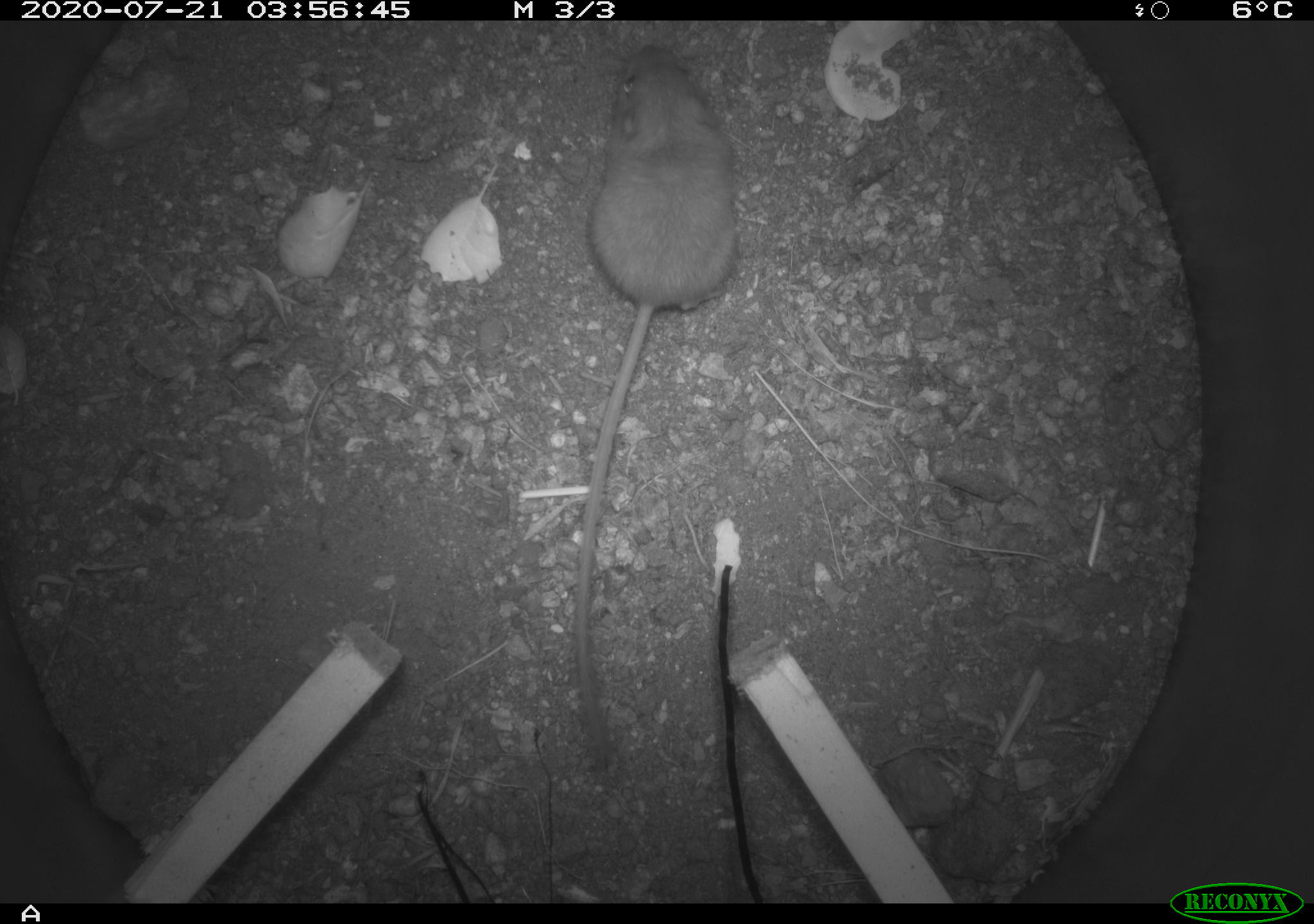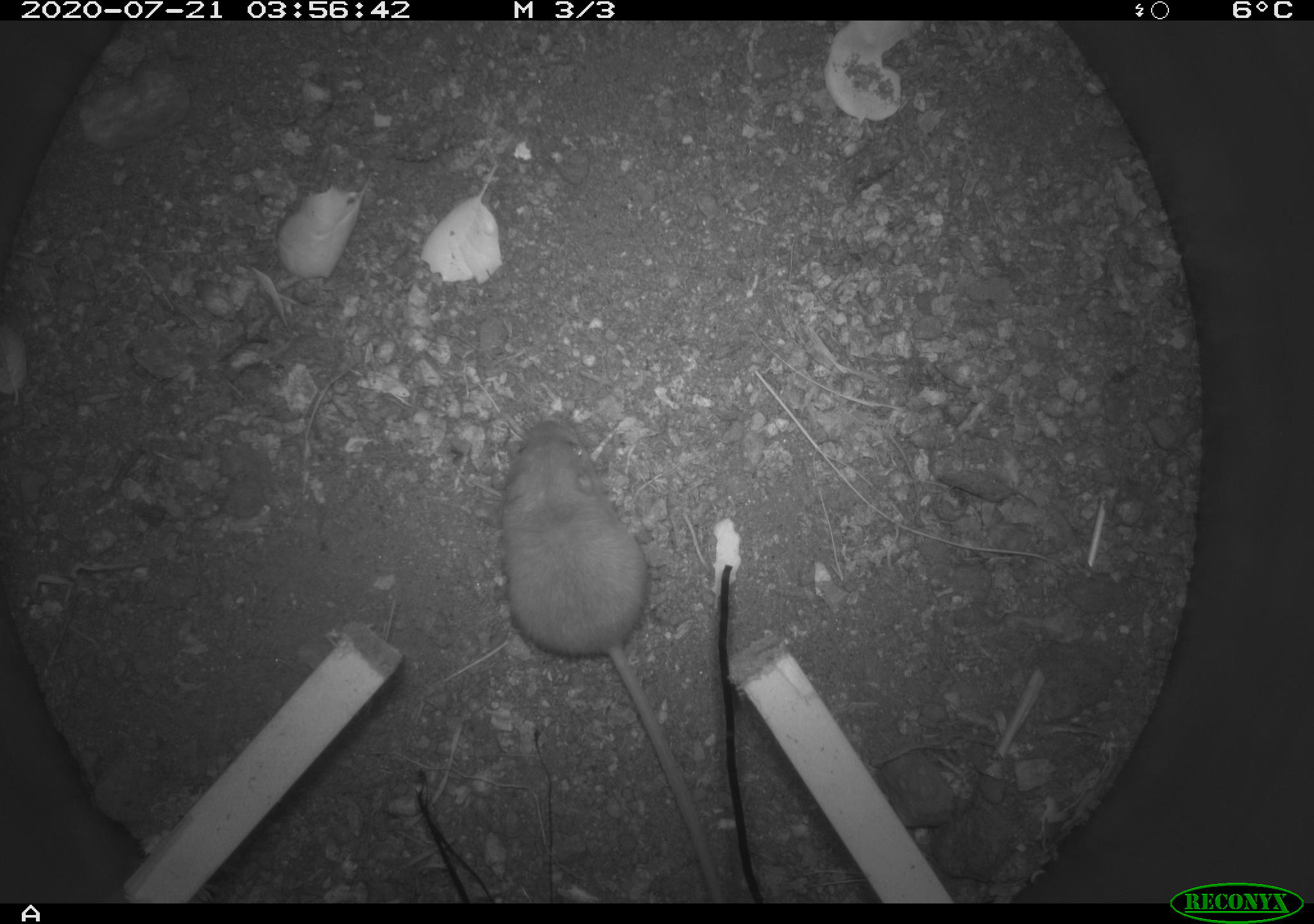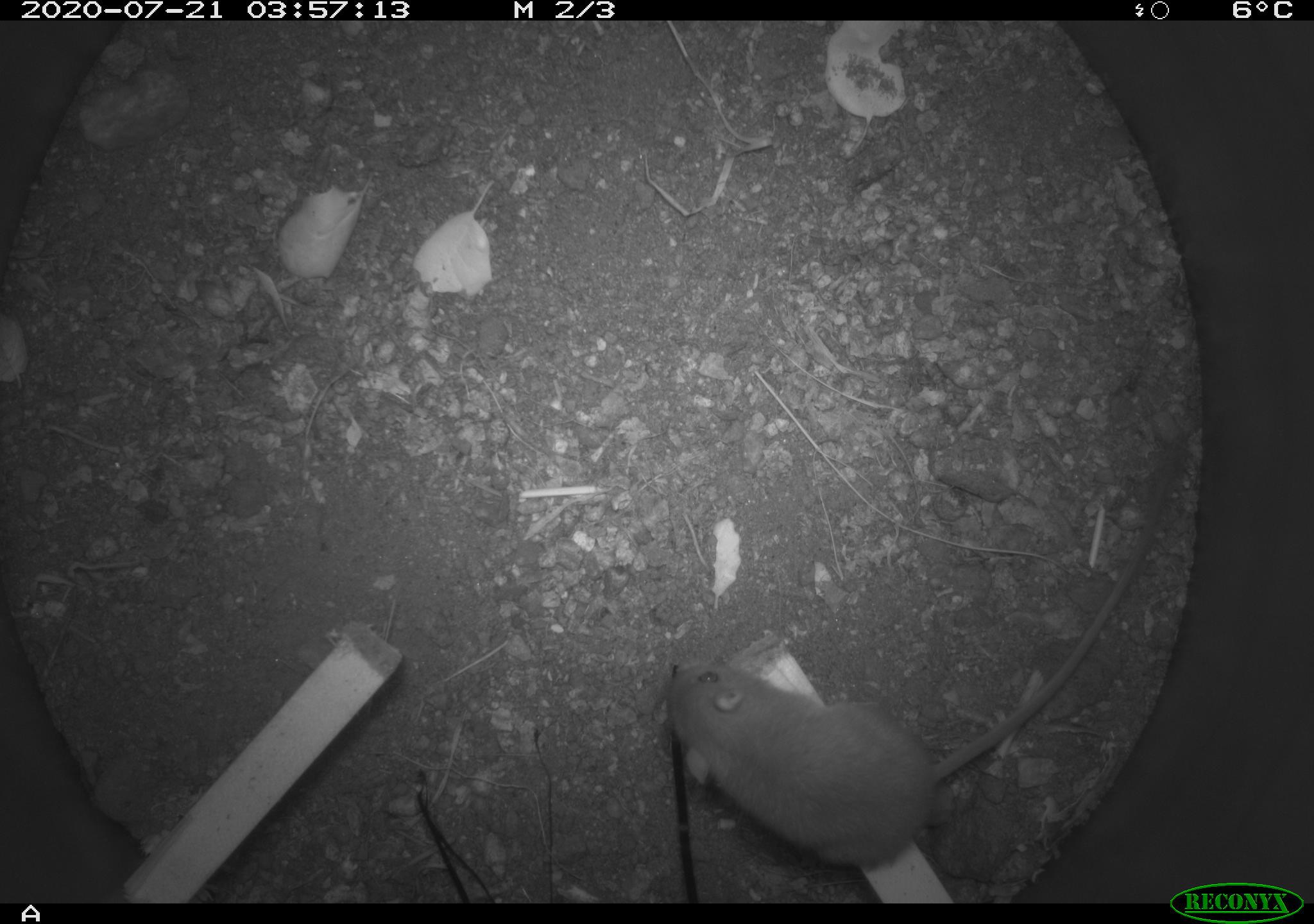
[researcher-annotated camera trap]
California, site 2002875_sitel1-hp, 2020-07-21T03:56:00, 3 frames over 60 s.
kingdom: Animalia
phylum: Chordata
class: Mammalia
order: Rodentia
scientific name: Rodentia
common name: rodent